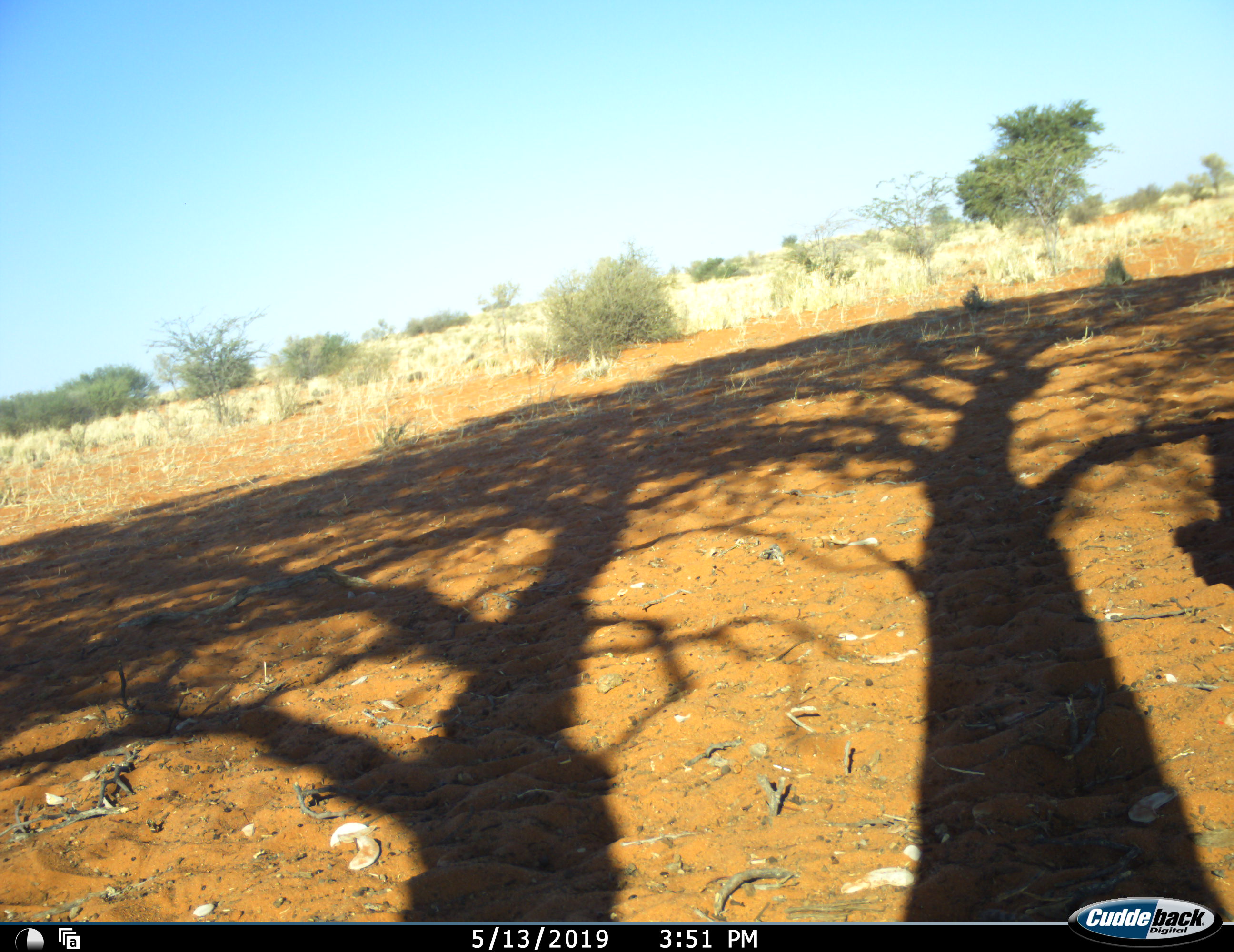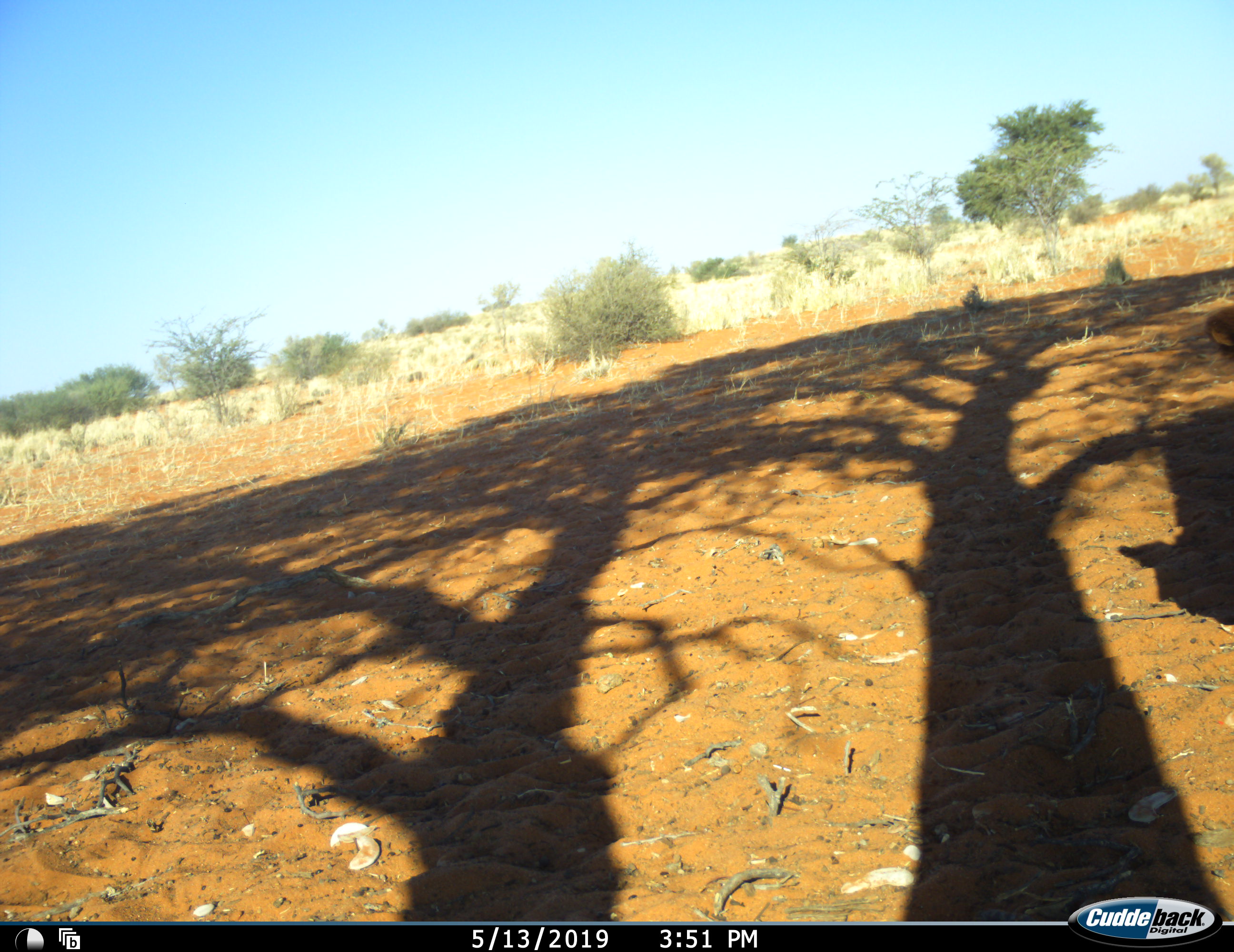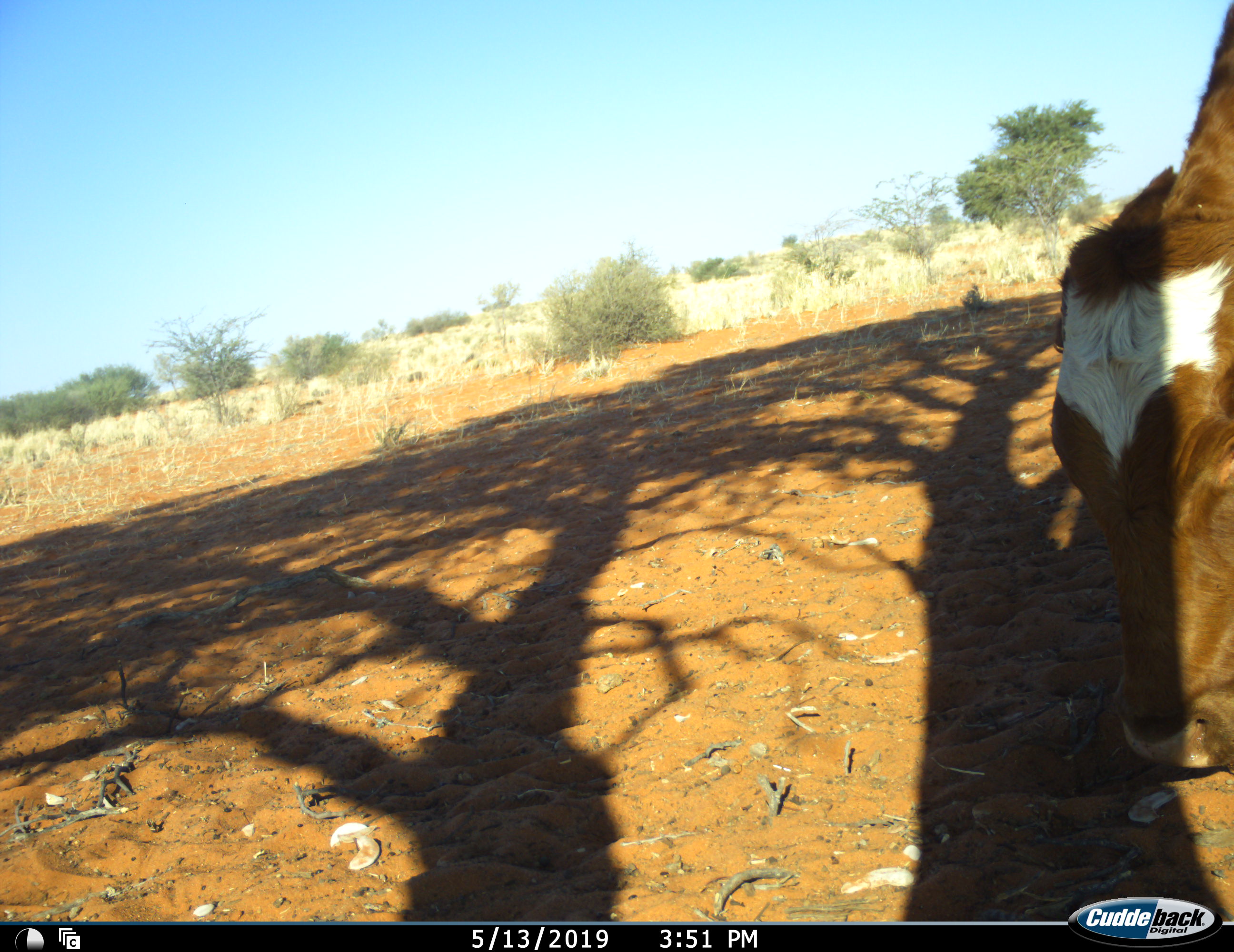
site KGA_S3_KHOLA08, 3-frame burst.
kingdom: Animalia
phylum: Chordata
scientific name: Vertebrata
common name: domestic animal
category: domesticanimal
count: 1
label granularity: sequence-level